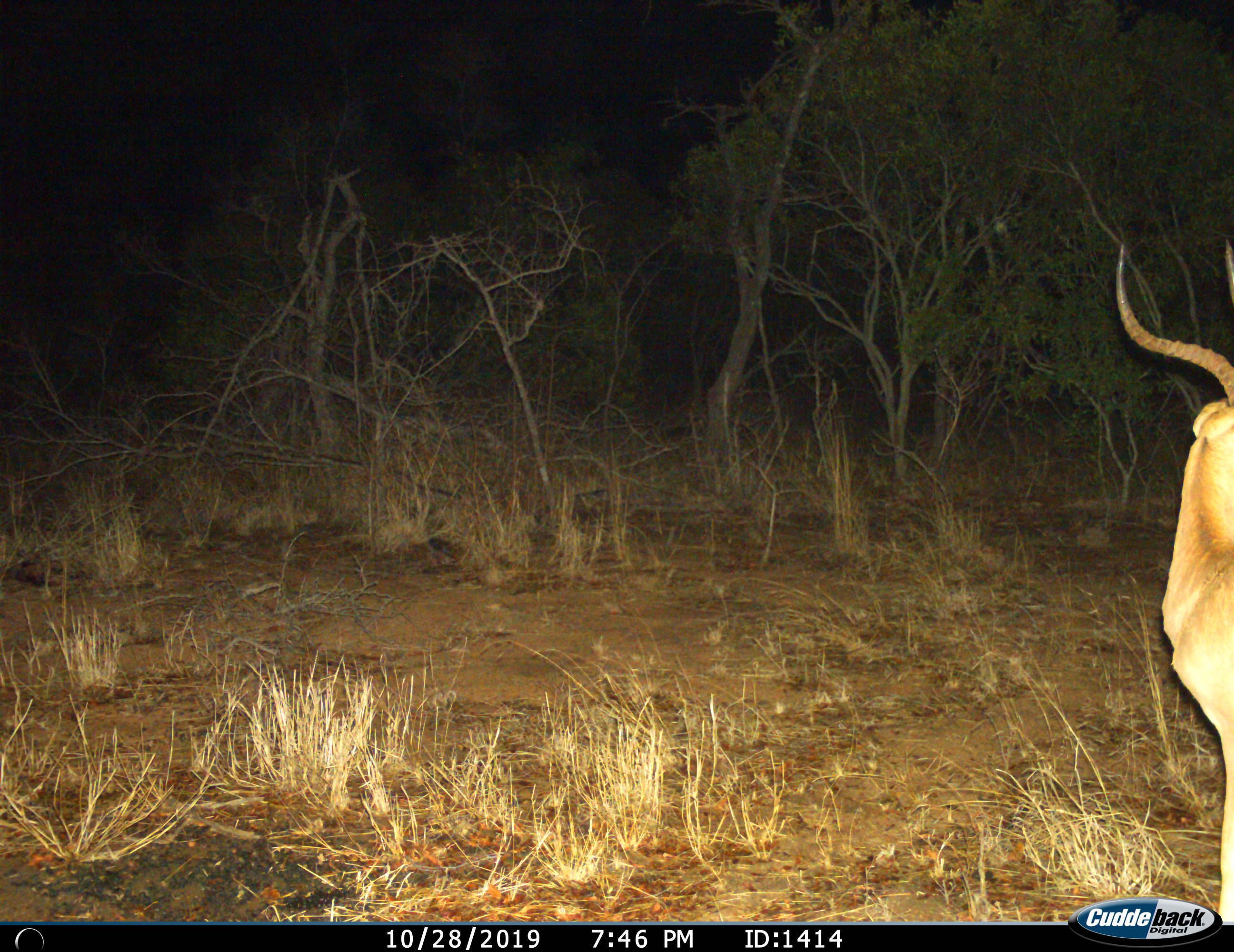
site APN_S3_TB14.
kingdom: Animalia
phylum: Chordata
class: Mammalia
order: Artiodactyla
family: Bovidae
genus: Aepyceros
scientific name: Aepyceros melampus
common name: impala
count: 1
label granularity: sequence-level